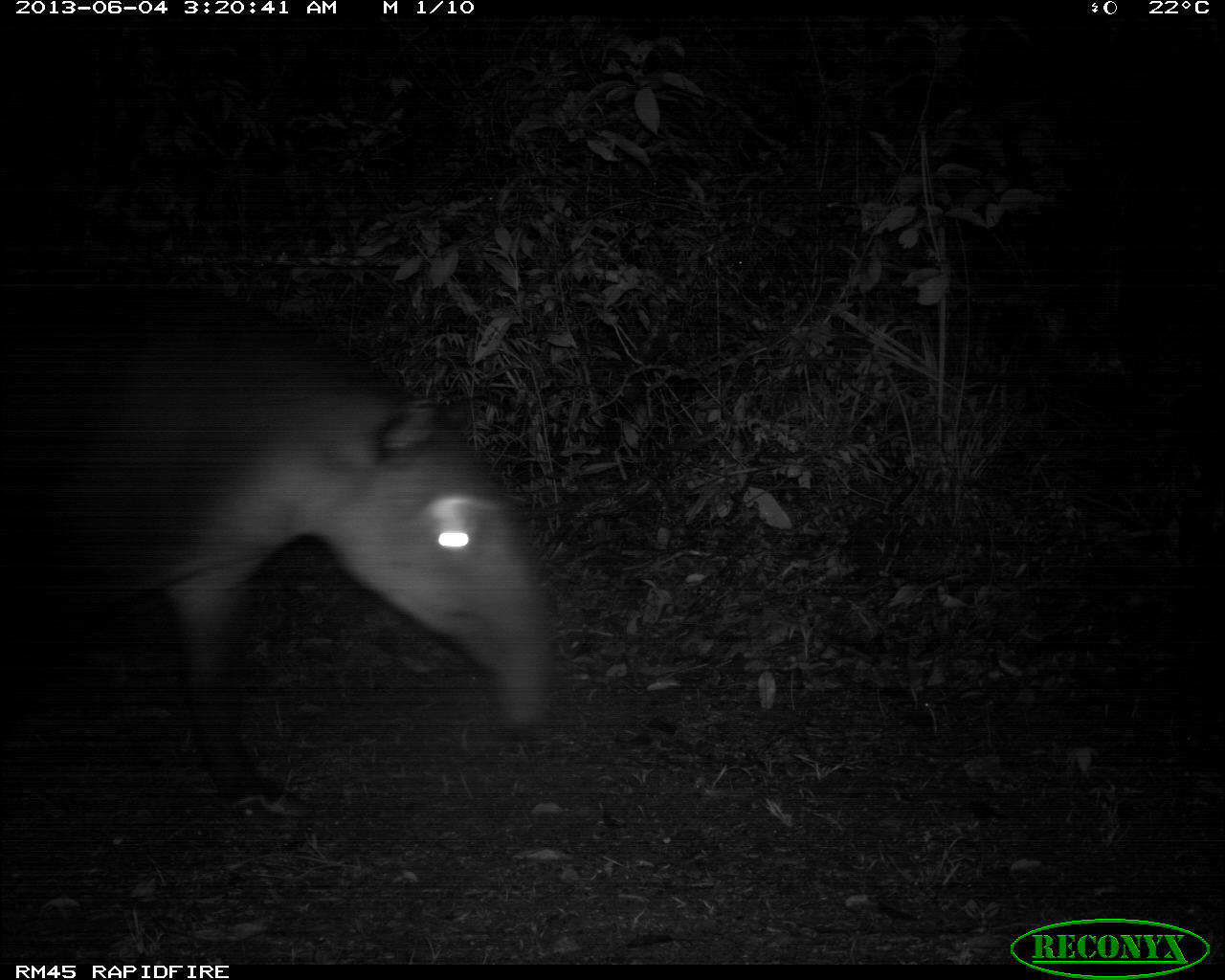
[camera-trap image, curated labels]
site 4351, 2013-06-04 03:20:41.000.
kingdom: Animalia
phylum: Chordata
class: Mammalia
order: Perissodactyla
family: Tapiridae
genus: Tapirus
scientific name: Tapirus bairdii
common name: baird's tapir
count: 1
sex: male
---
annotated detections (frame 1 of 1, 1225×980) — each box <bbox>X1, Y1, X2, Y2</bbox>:
tapirus bairdii: <bbox>0, 273, 553, 804</bbox>